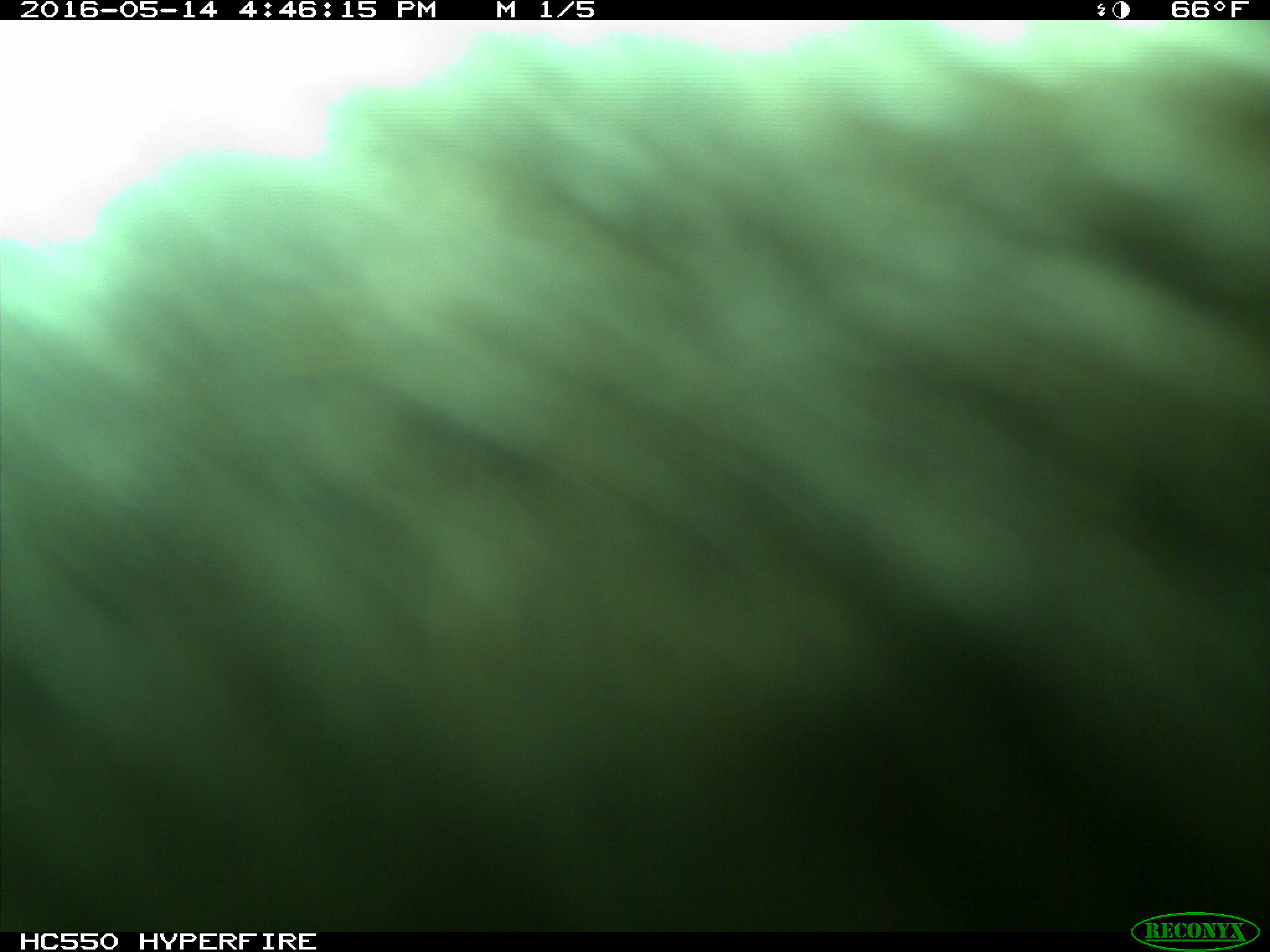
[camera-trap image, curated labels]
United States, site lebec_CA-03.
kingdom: Animalia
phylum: Chordata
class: Mammalia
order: Artiodactyla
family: Bovidae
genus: Bos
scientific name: Bos taurus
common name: domestic cow